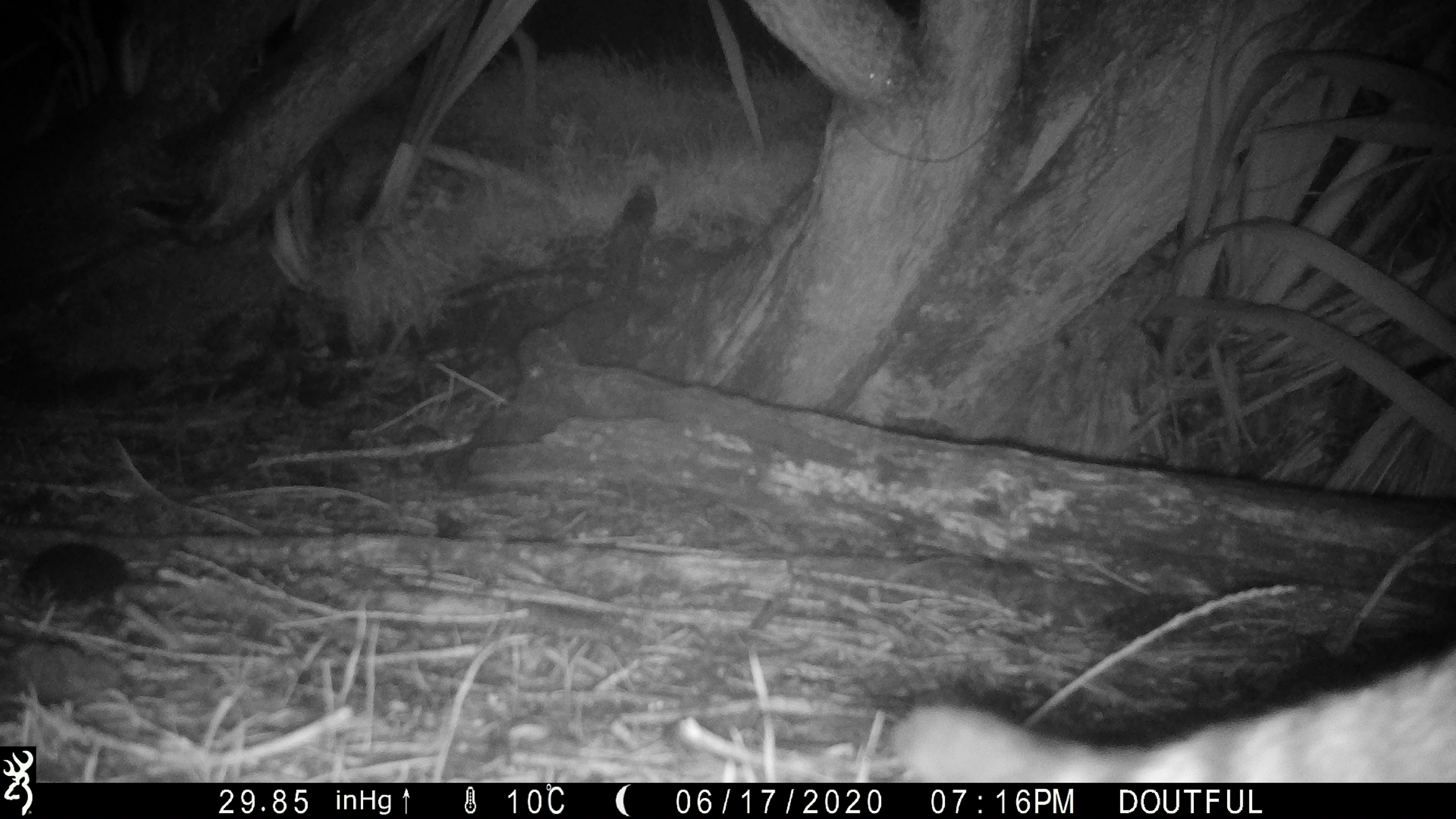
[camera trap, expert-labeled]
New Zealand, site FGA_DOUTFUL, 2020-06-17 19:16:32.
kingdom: Animalia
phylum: Chordata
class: Mammalia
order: Carnivora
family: Felidae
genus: Felis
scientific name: Felis catus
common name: domestic cat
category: cat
Cat (domestic cat) (Felis catus).